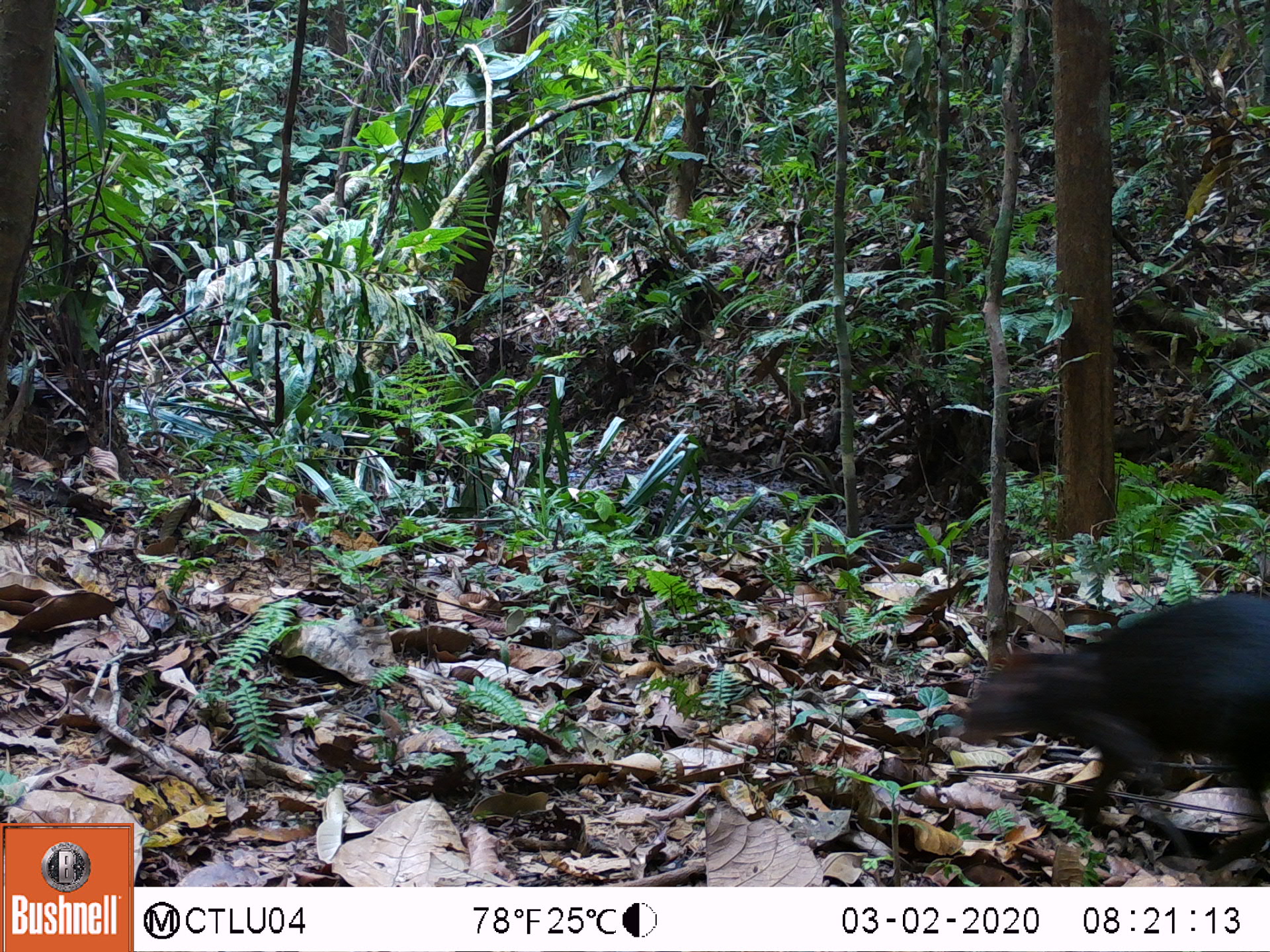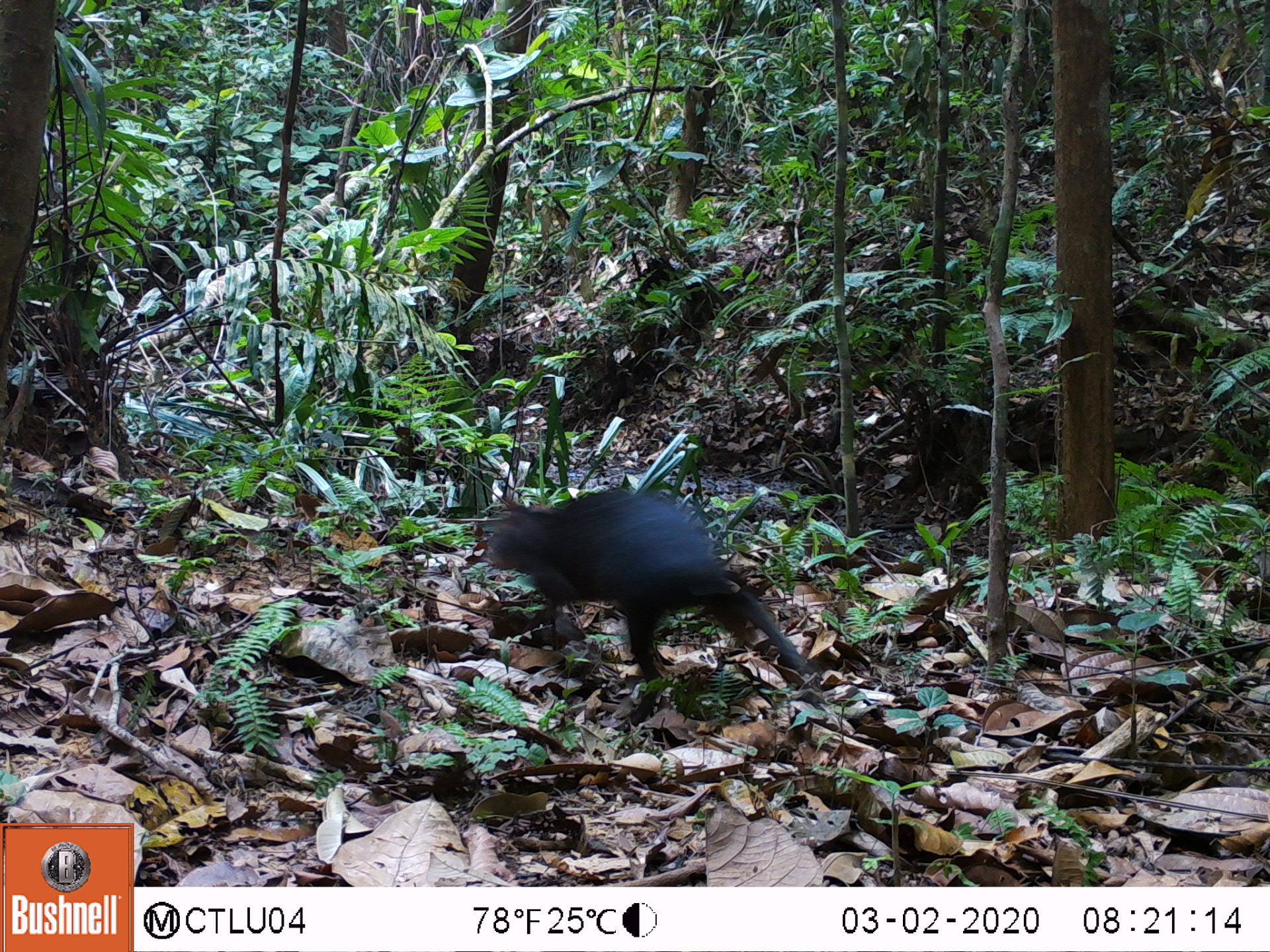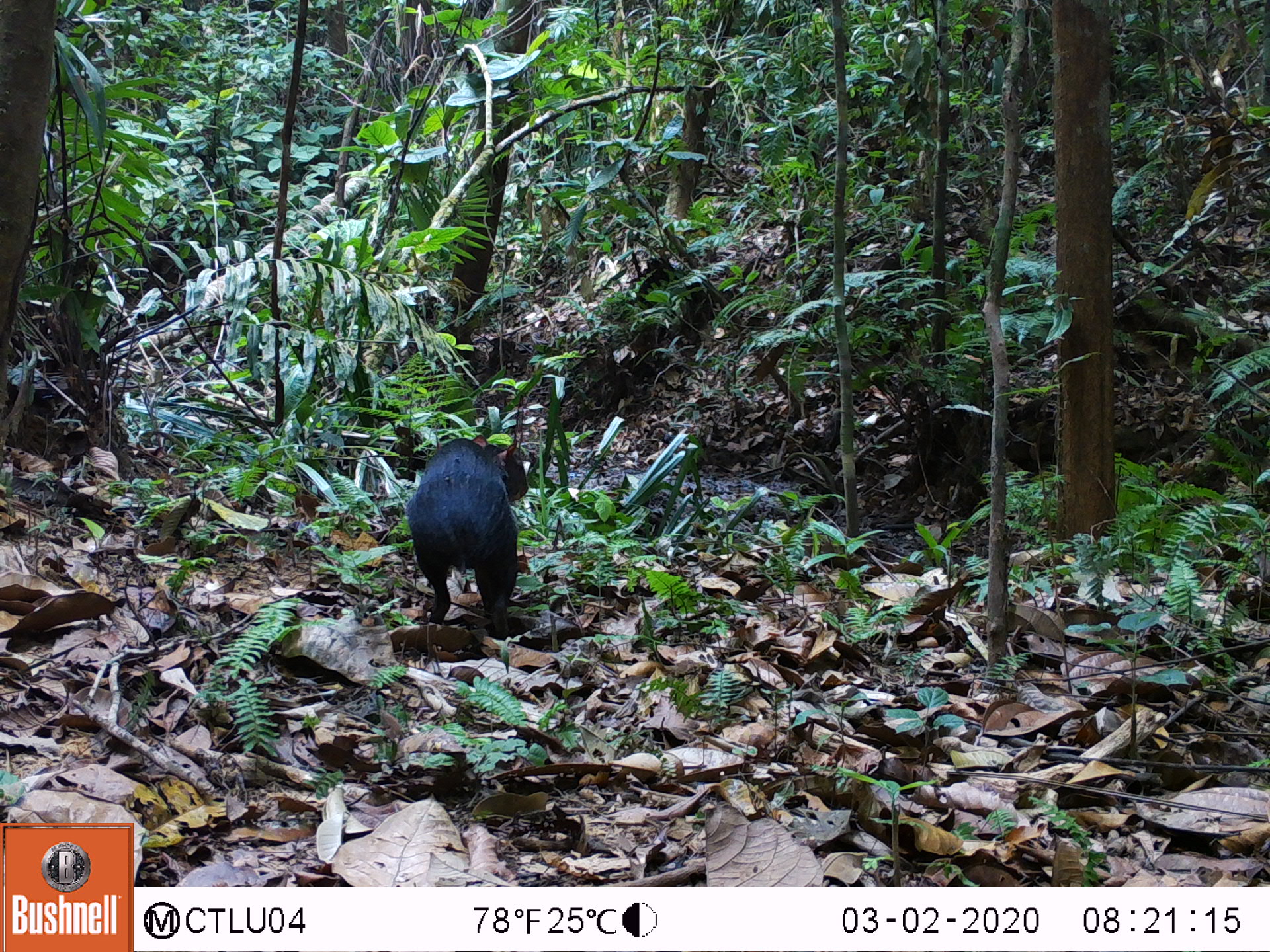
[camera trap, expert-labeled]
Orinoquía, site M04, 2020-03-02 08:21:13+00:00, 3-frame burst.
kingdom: Animalia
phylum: Chordata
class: Mammalia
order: Rodentia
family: Dasyproctidae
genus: Dasyprocta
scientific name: Dasyprocta fuliginosa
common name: black agouti